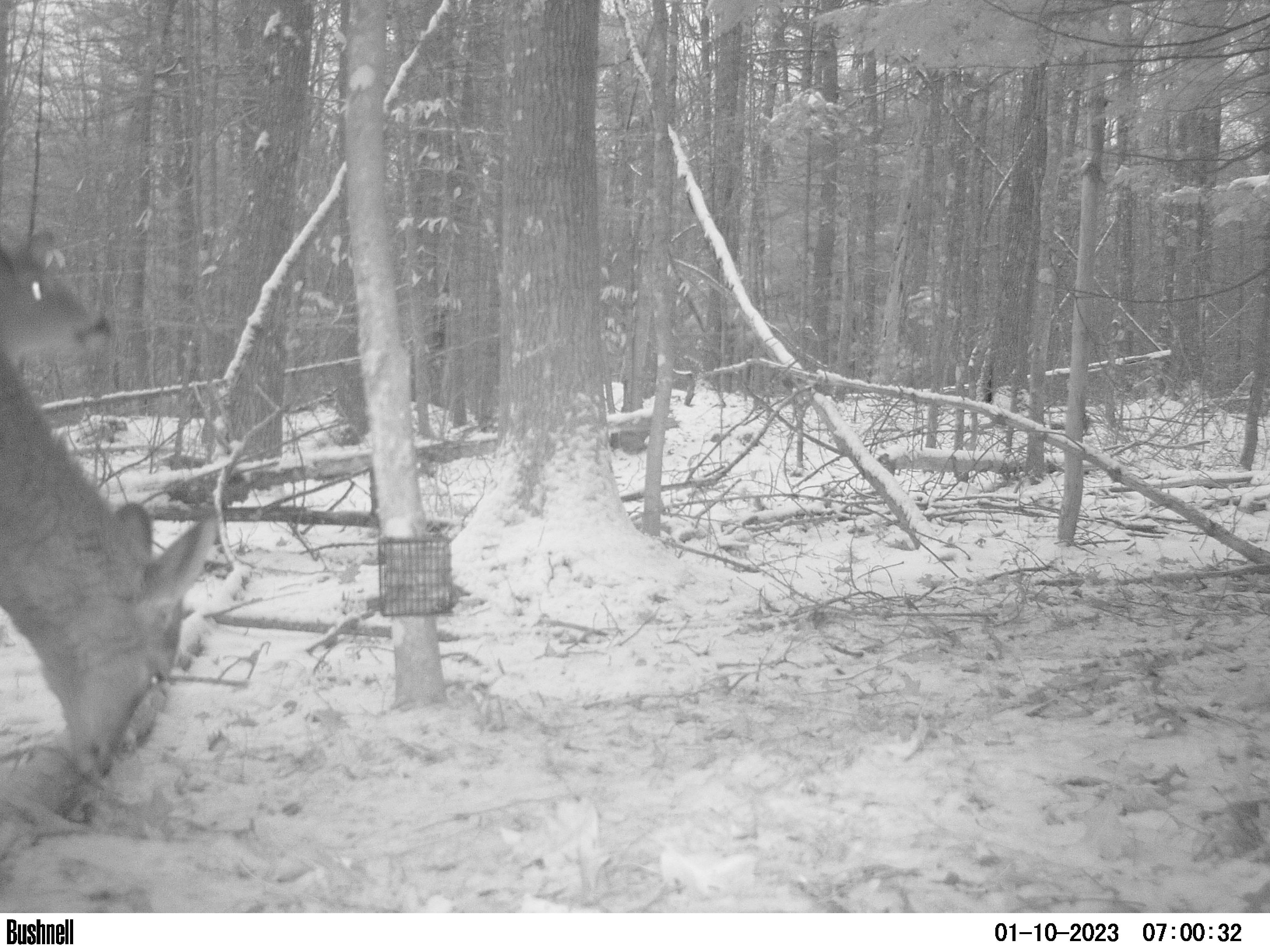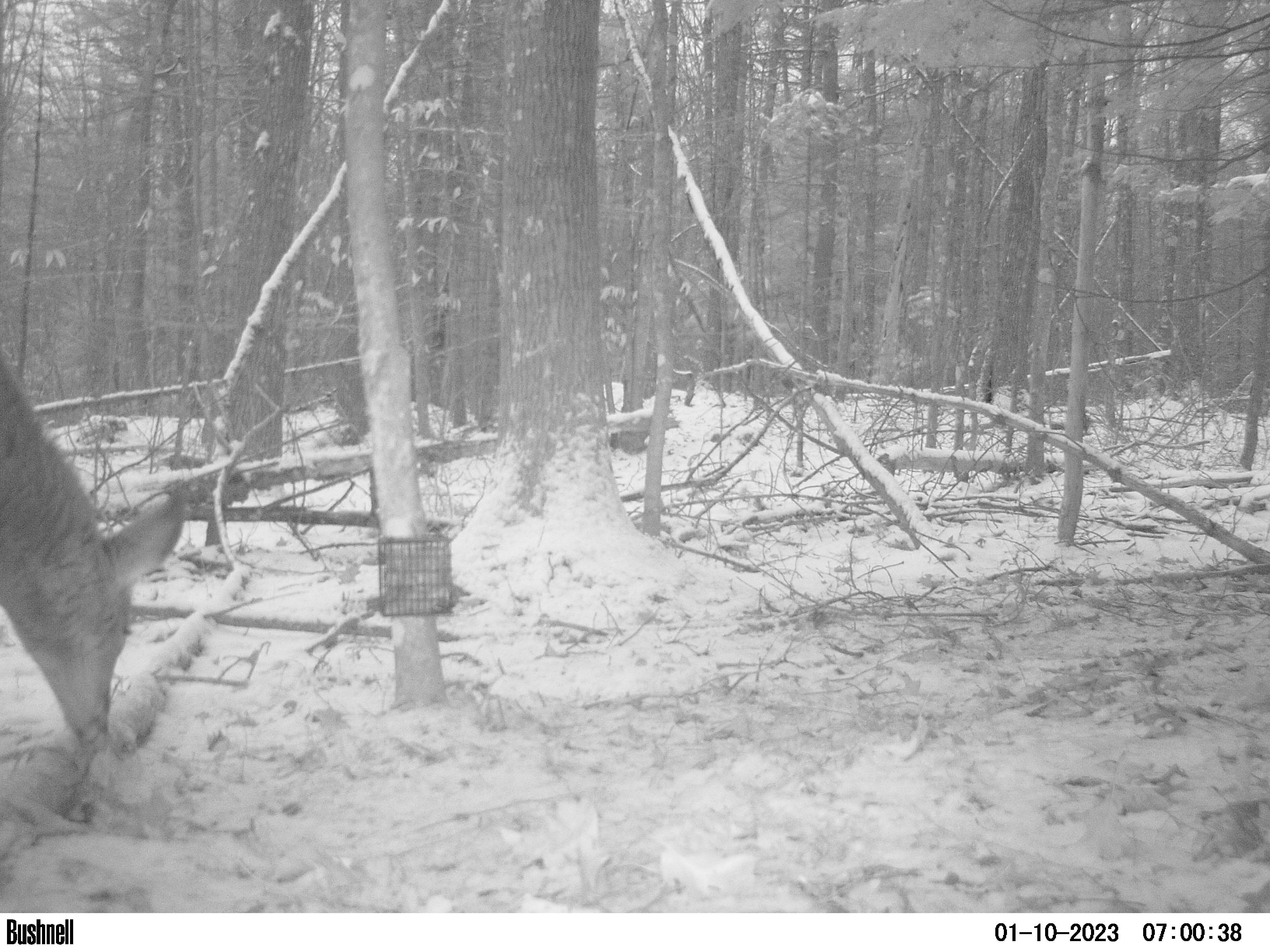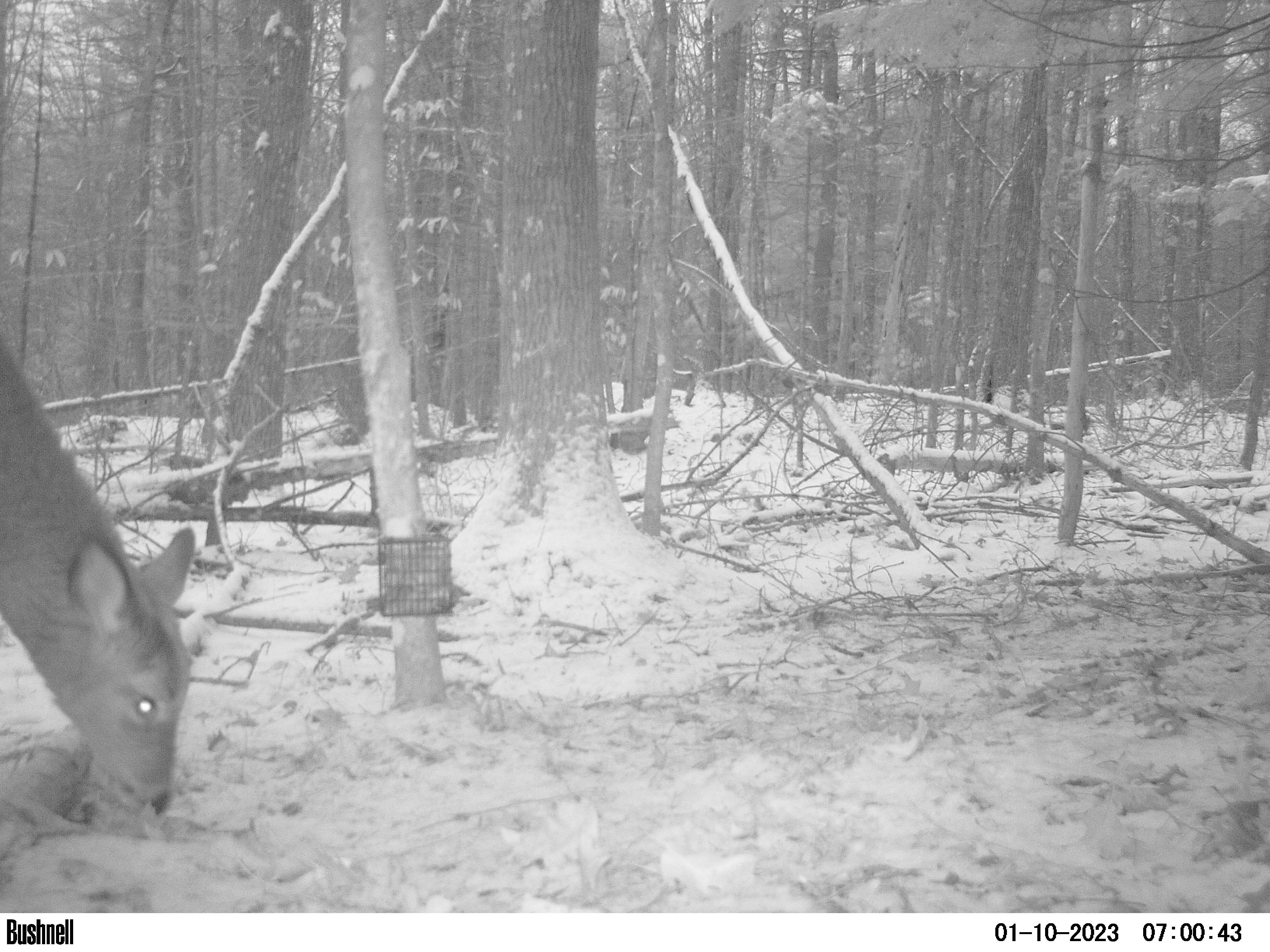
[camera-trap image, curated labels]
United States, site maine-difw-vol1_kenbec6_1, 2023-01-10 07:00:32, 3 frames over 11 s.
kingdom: Animalia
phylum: Chordata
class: Mammalia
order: Artiodactyla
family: Cervidae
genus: Odocoileus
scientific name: Odocoileus virginianus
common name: white-tailed deer